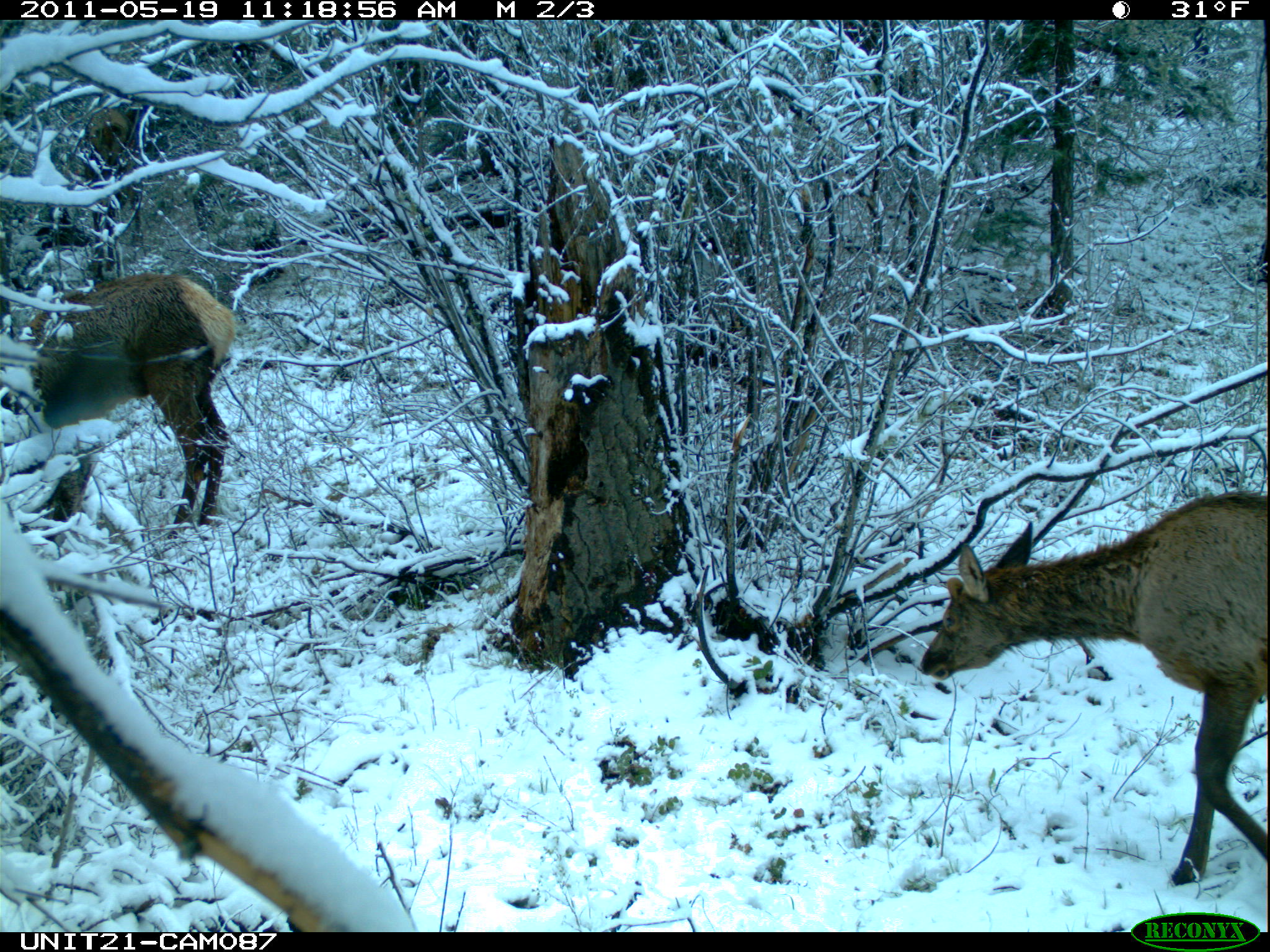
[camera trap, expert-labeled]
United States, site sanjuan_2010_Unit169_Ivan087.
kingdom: Animalia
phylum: Chordata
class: Mammalia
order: Artiodactyla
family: Cervidae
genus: Cervus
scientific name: Cervus elaphus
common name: red deer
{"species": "Cervus elaphus (red deer)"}